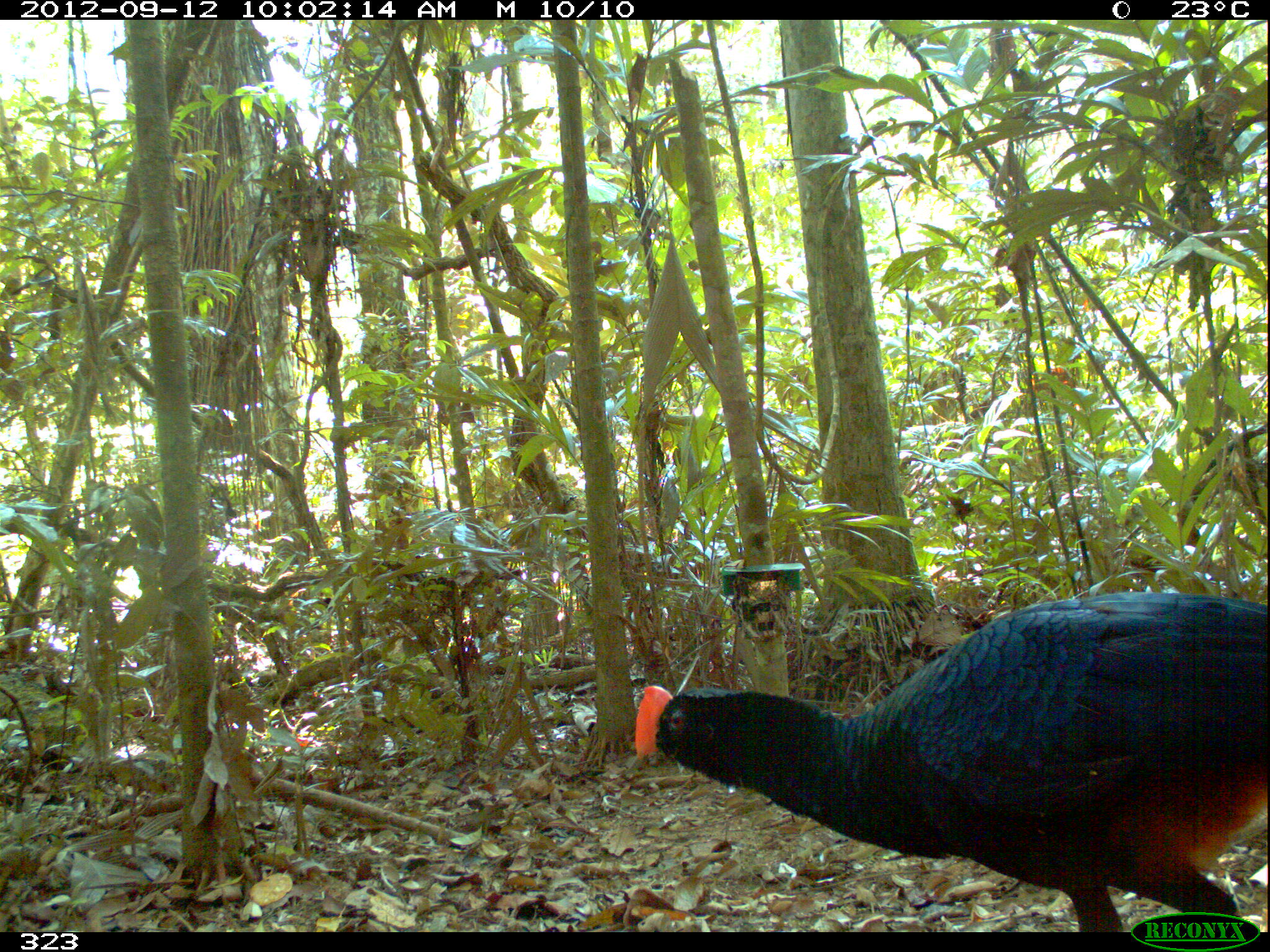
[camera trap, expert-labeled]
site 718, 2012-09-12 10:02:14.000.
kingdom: Animalia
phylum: Chordata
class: Aves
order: Galliformes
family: Cracidae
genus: Mitu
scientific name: Mitu tuberosum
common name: razor-billed curassow